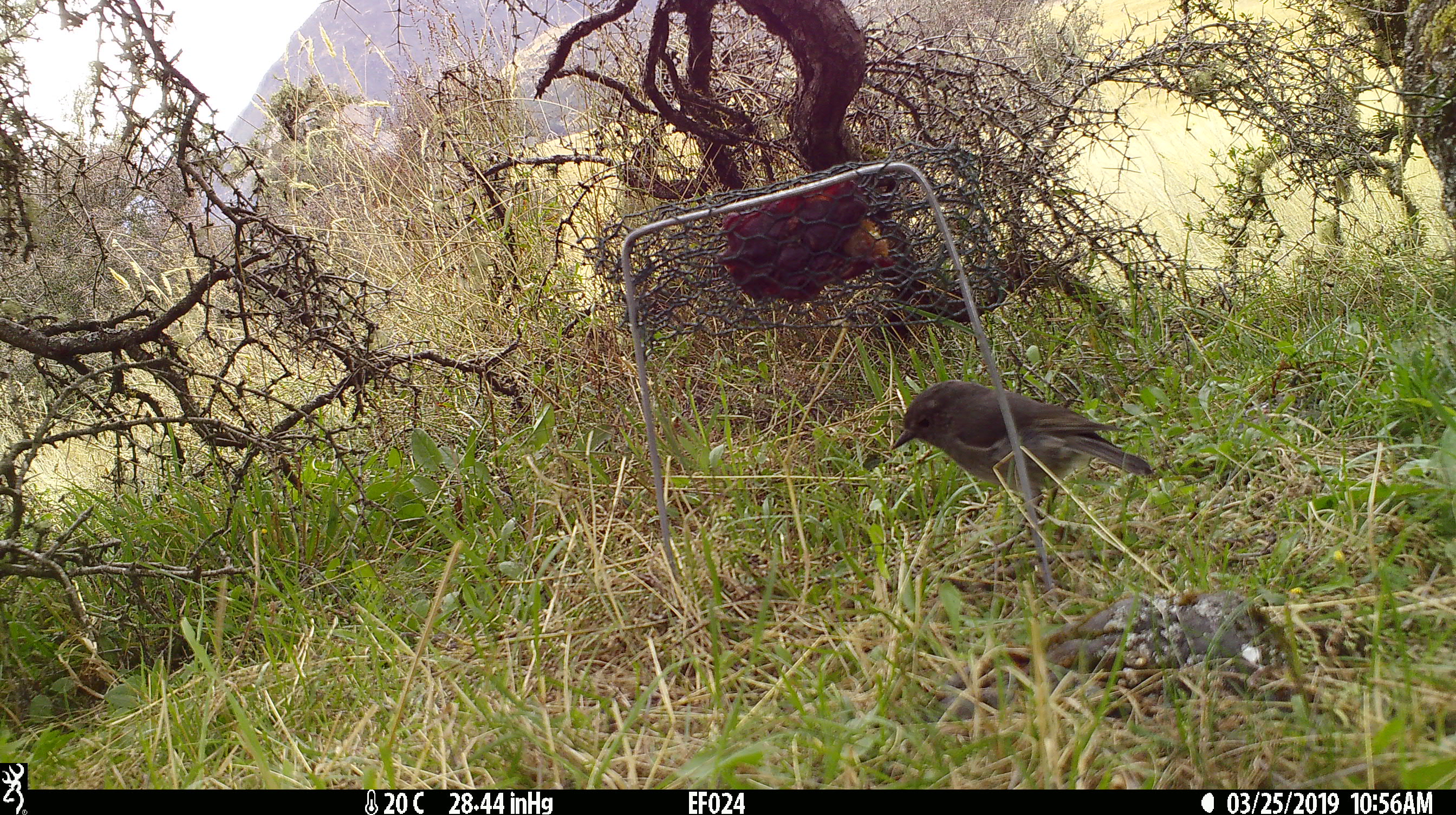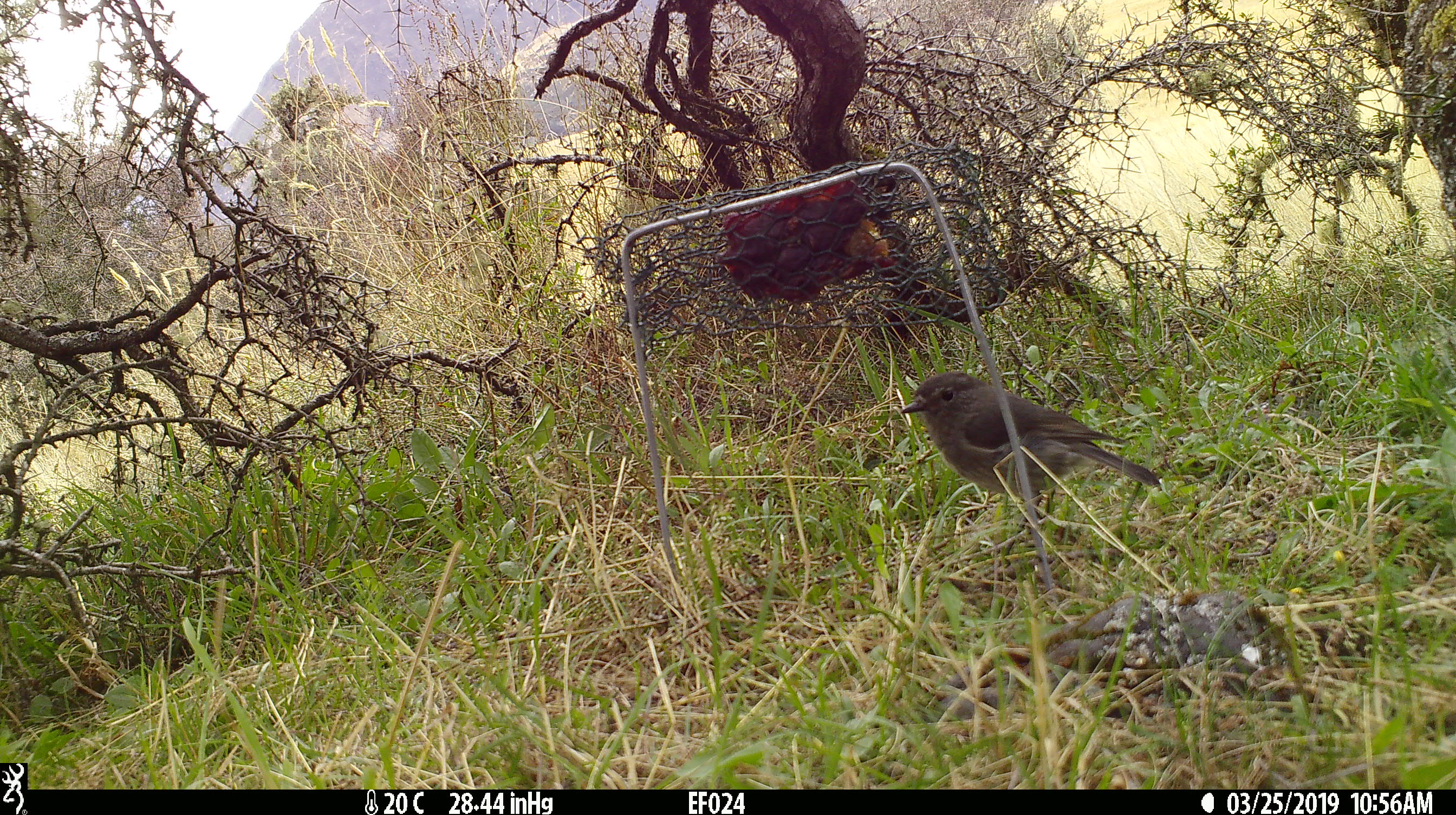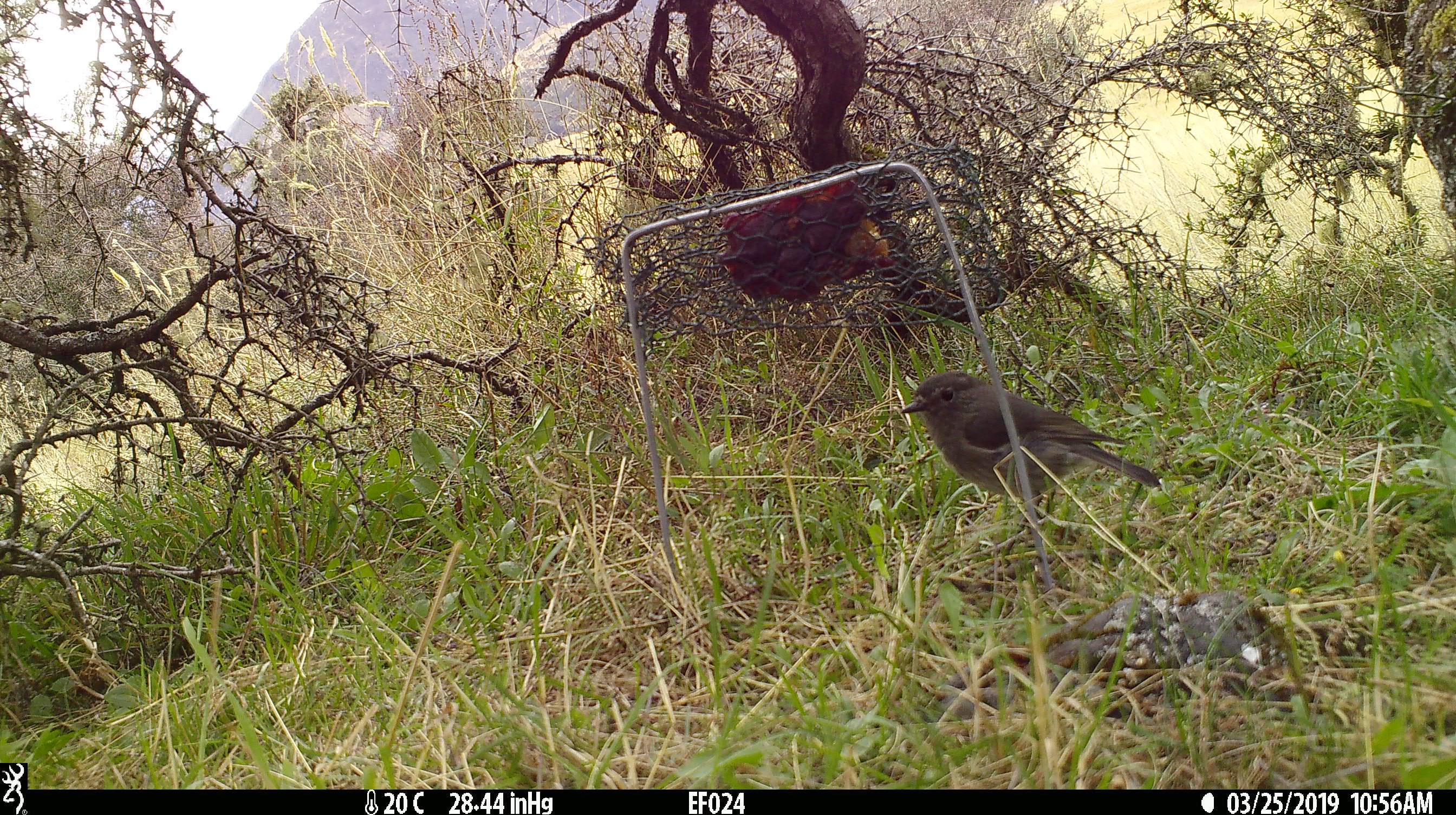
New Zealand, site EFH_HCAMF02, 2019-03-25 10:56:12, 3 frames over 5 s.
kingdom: Animalia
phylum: Chordata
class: Aves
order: Passeriformes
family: Petroicidae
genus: Petroica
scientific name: Petroica australis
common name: new zealand robin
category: robin